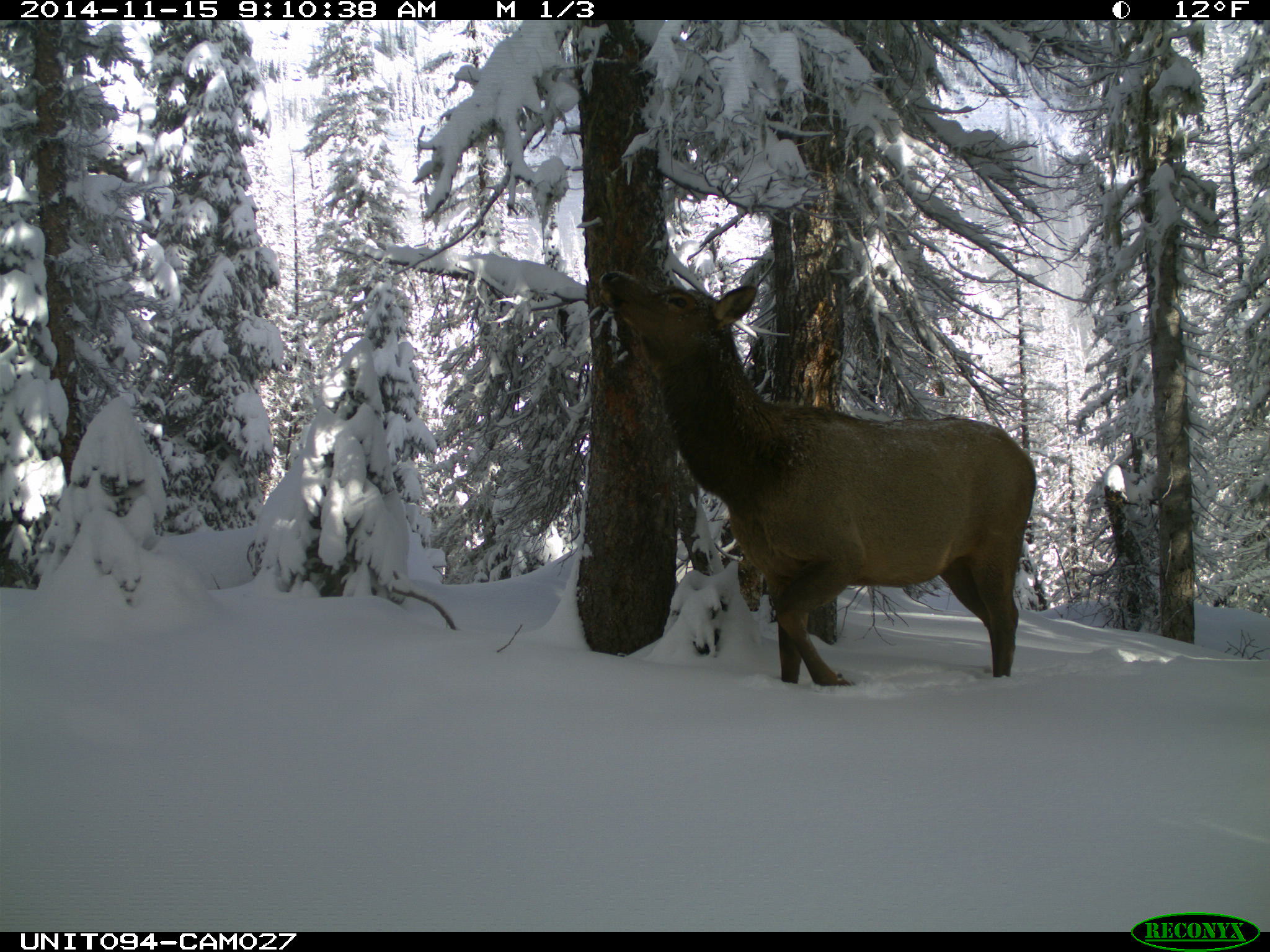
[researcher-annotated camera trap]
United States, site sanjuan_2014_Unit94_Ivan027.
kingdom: Animalia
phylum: Chordata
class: Mammalia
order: Artiodactyla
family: Cervidae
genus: Cervus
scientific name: Cervus elaphus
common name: red deer